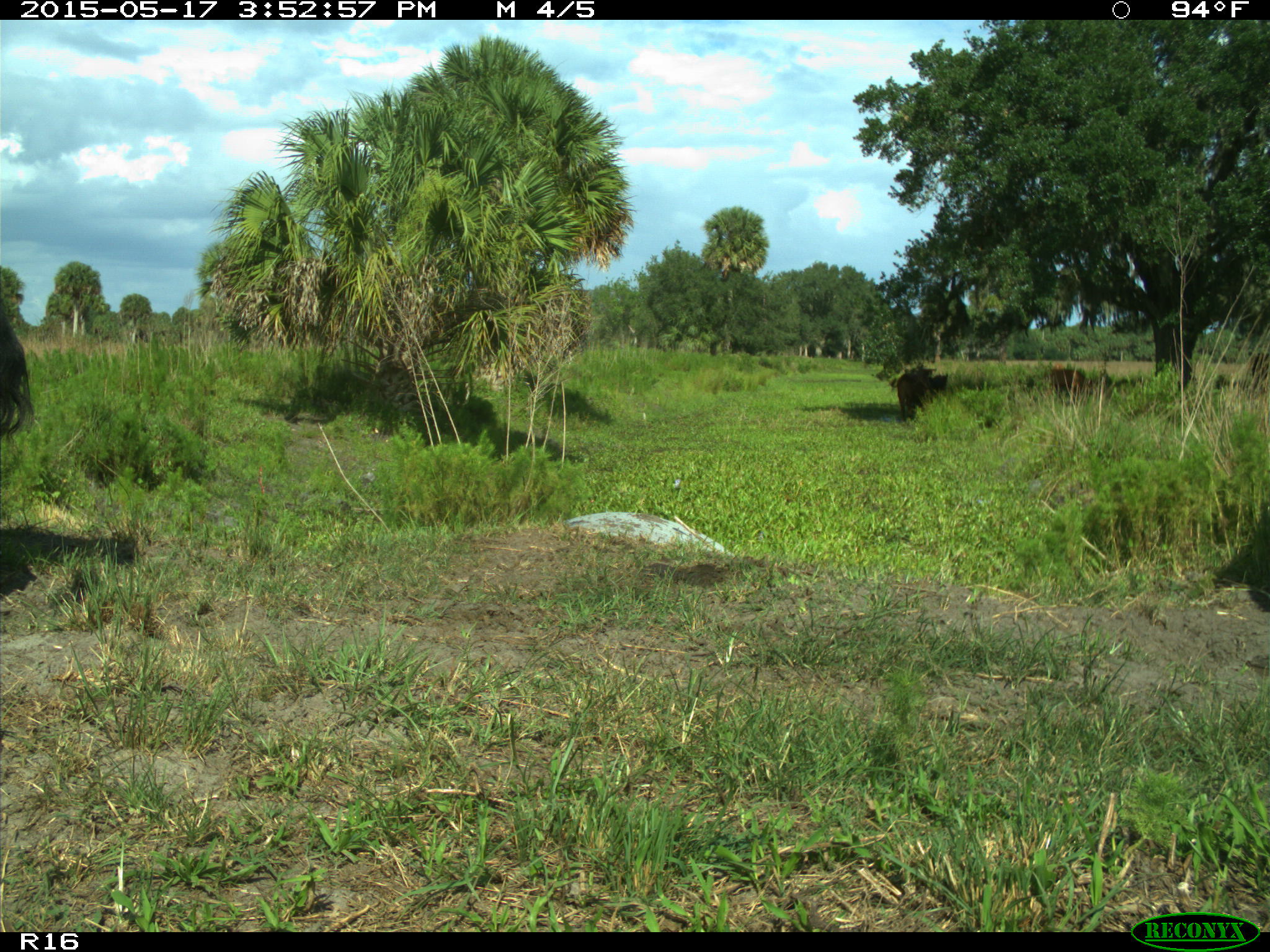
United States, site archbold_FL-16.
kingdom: Animalia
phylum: Chordata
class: Mammalia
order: Artiodactyla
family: Bovidae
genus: Bos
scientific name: Bos taurus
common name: domestic cow